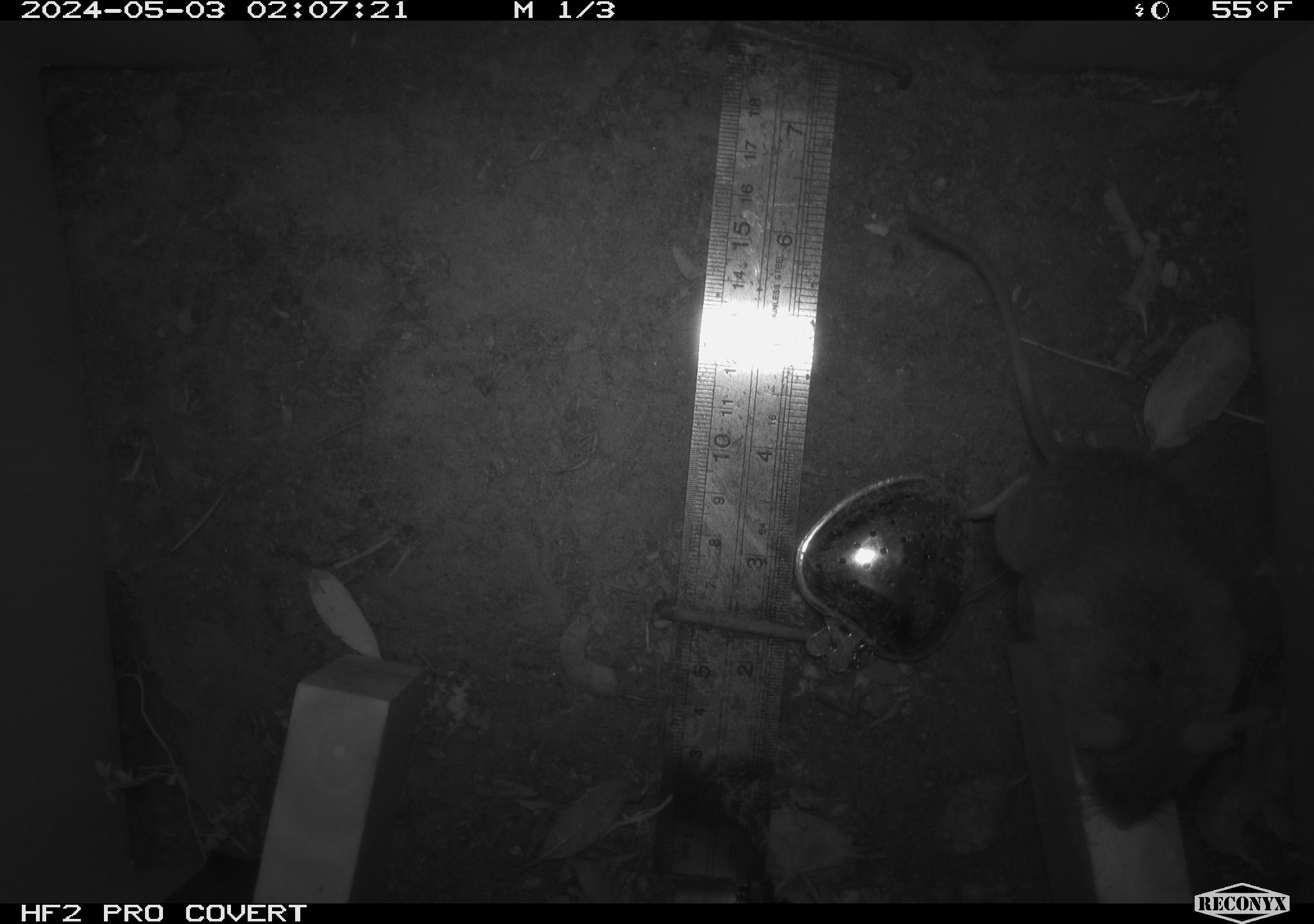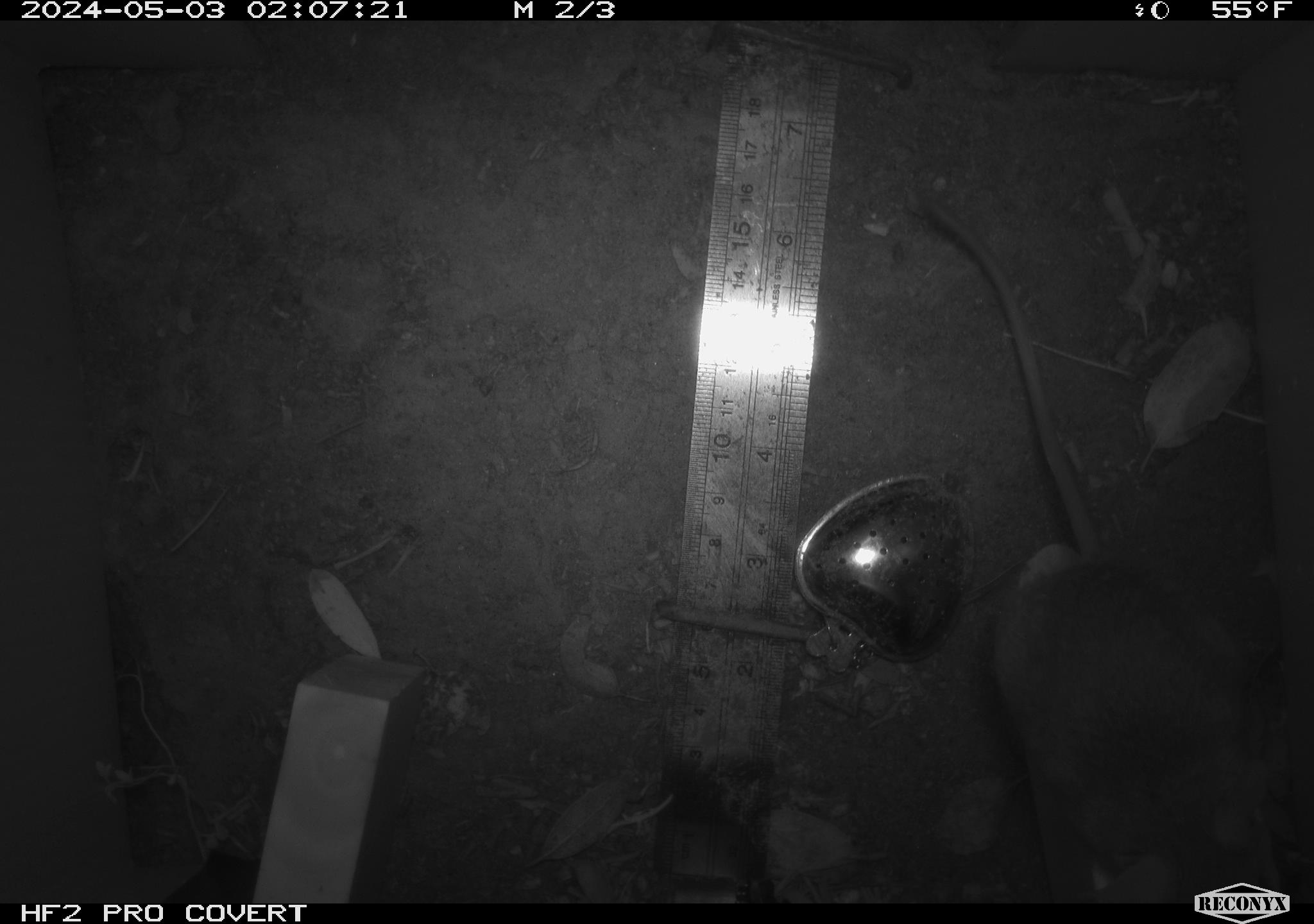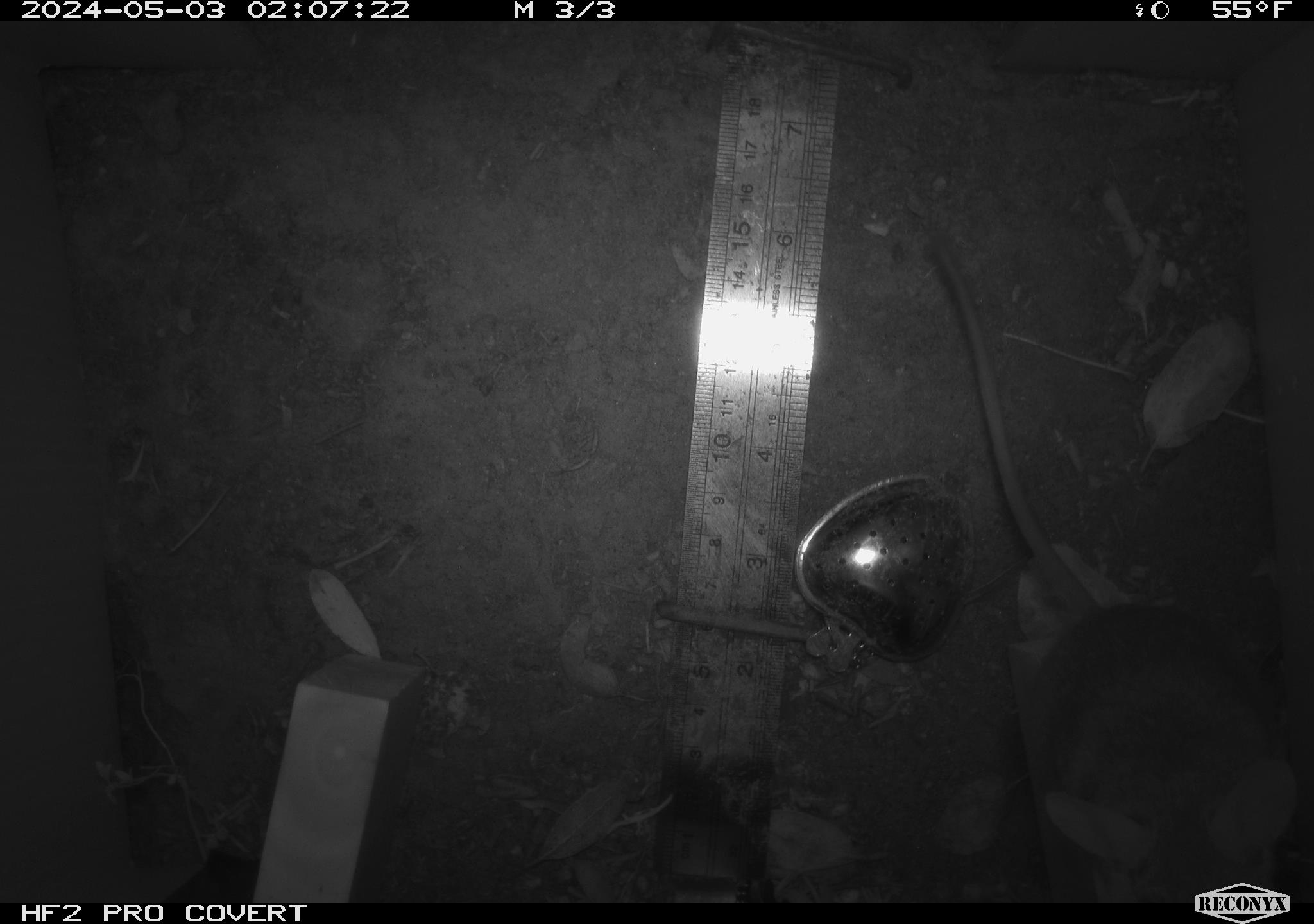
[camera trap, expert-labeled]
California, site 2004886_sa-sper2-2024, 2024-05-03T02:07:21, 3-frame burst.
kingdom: Animalia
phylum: Chordata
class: Mammalia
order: Rodentia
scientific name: Rodentia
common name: mouse species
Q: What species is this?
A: Mouse species (Rodentia).